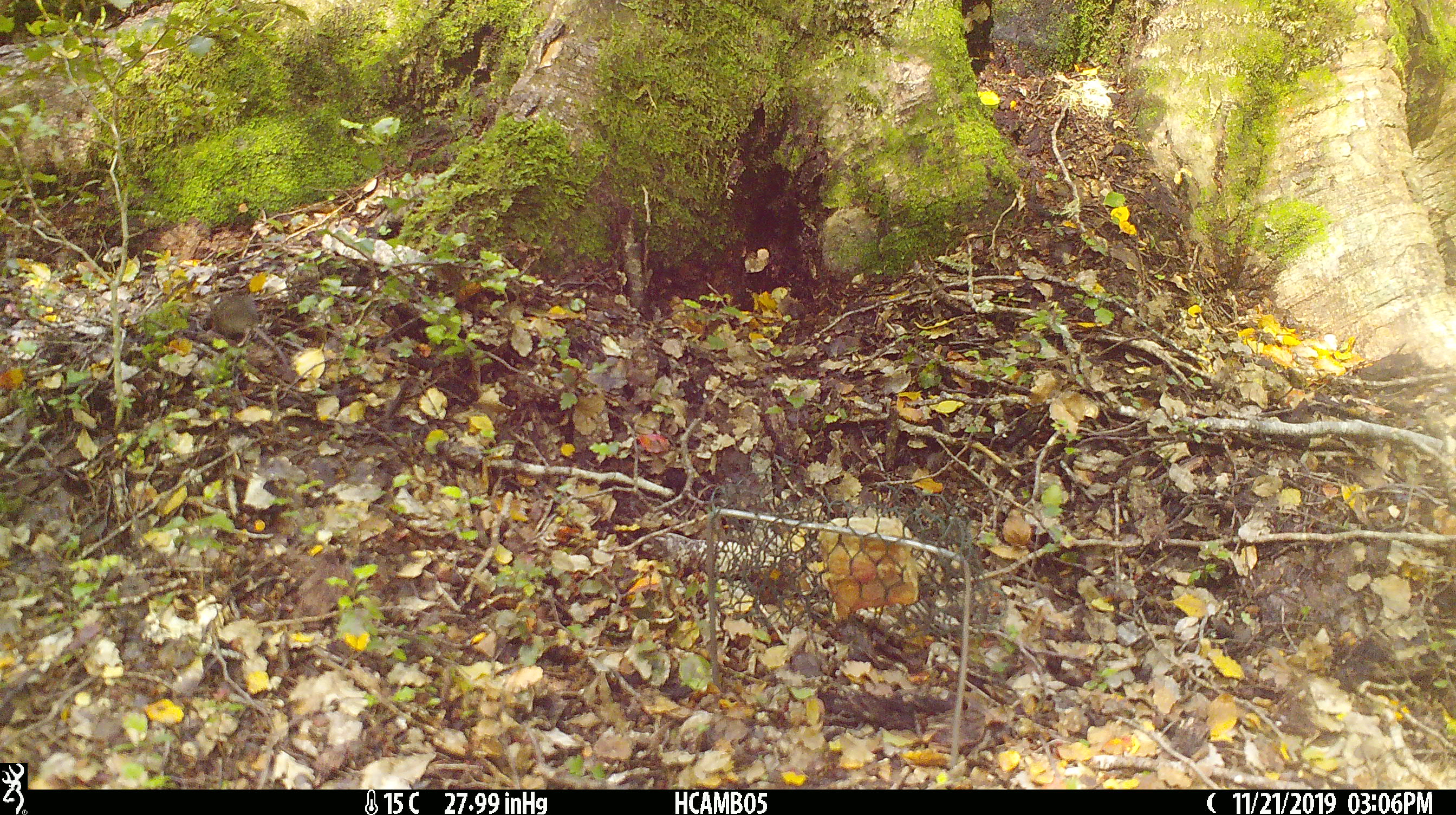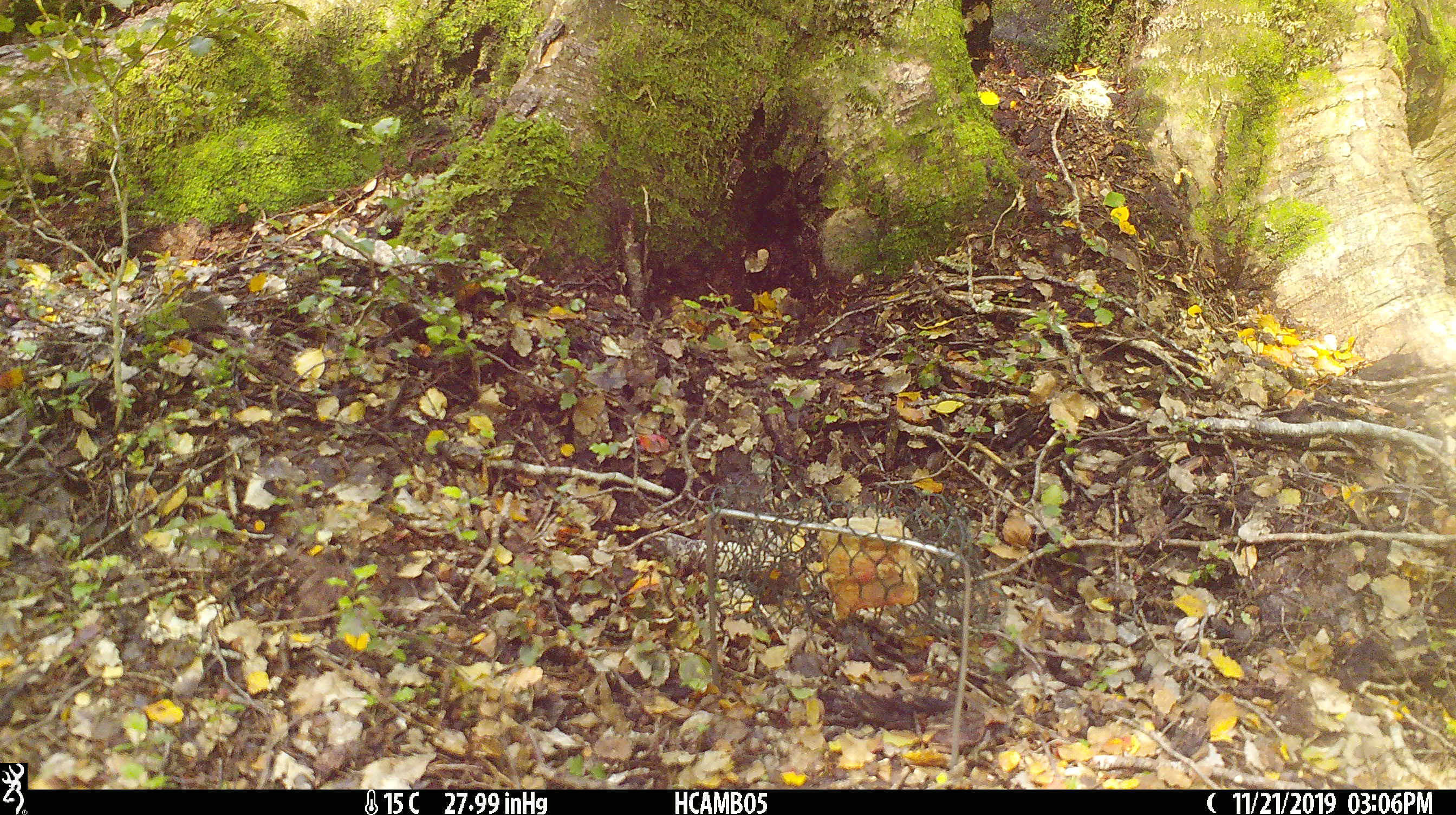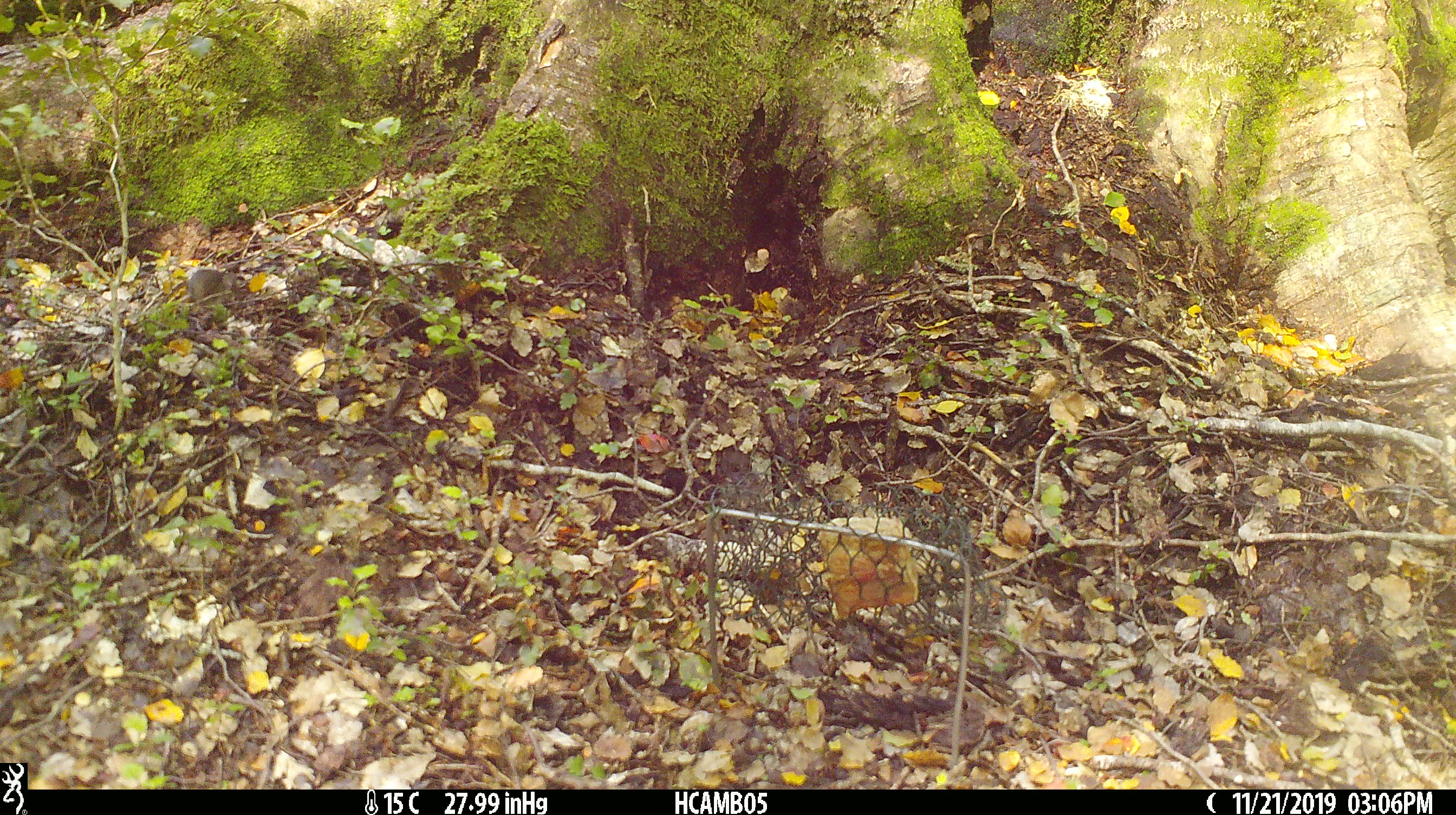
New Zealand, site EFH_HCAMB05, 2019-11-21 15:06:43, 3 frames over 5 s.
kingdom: Animalia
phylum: Chordata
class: Mammalia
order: Rodentia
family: Muridae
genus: Mus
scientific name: Mus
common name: mouse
Mouse (Mus).